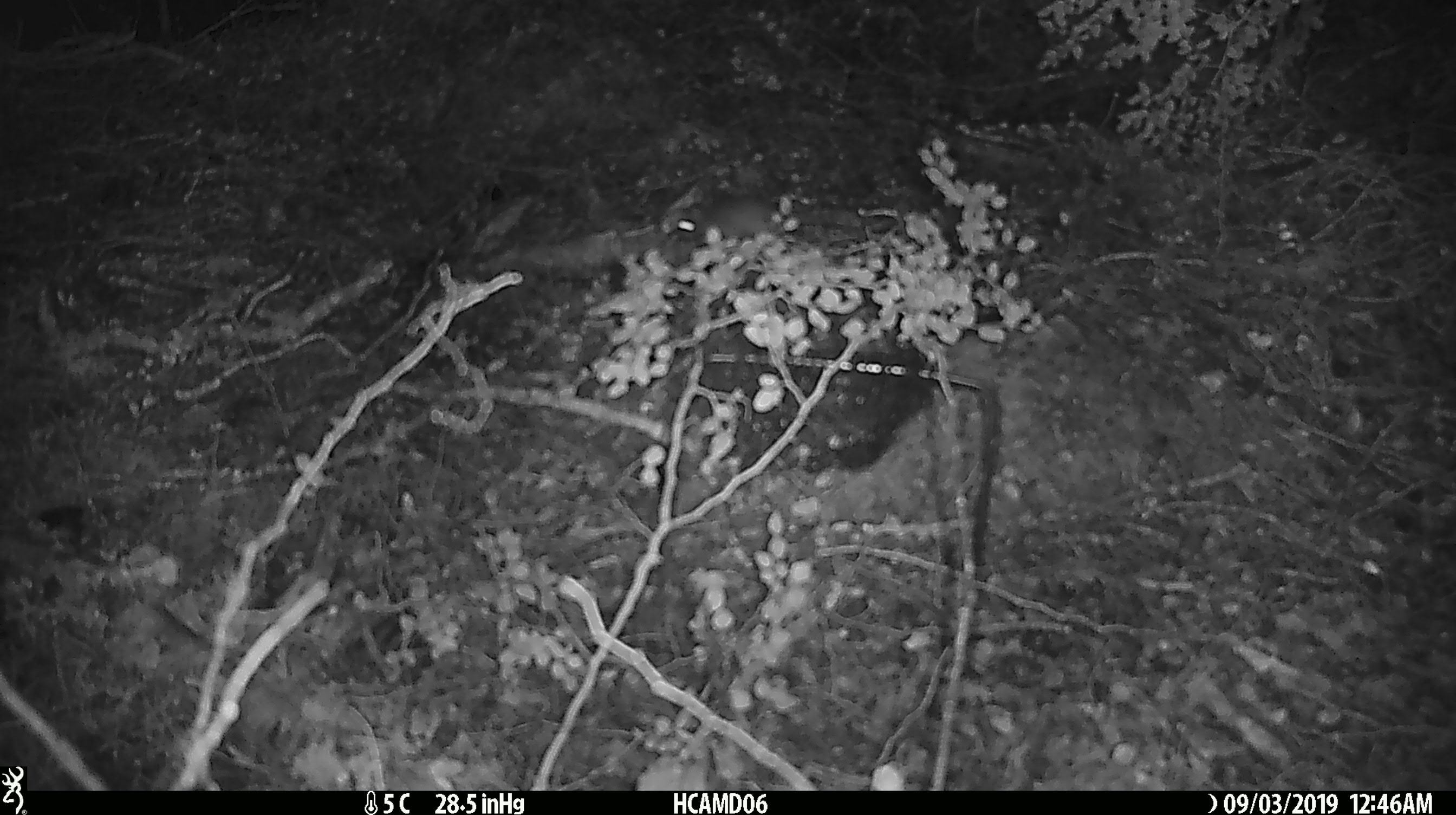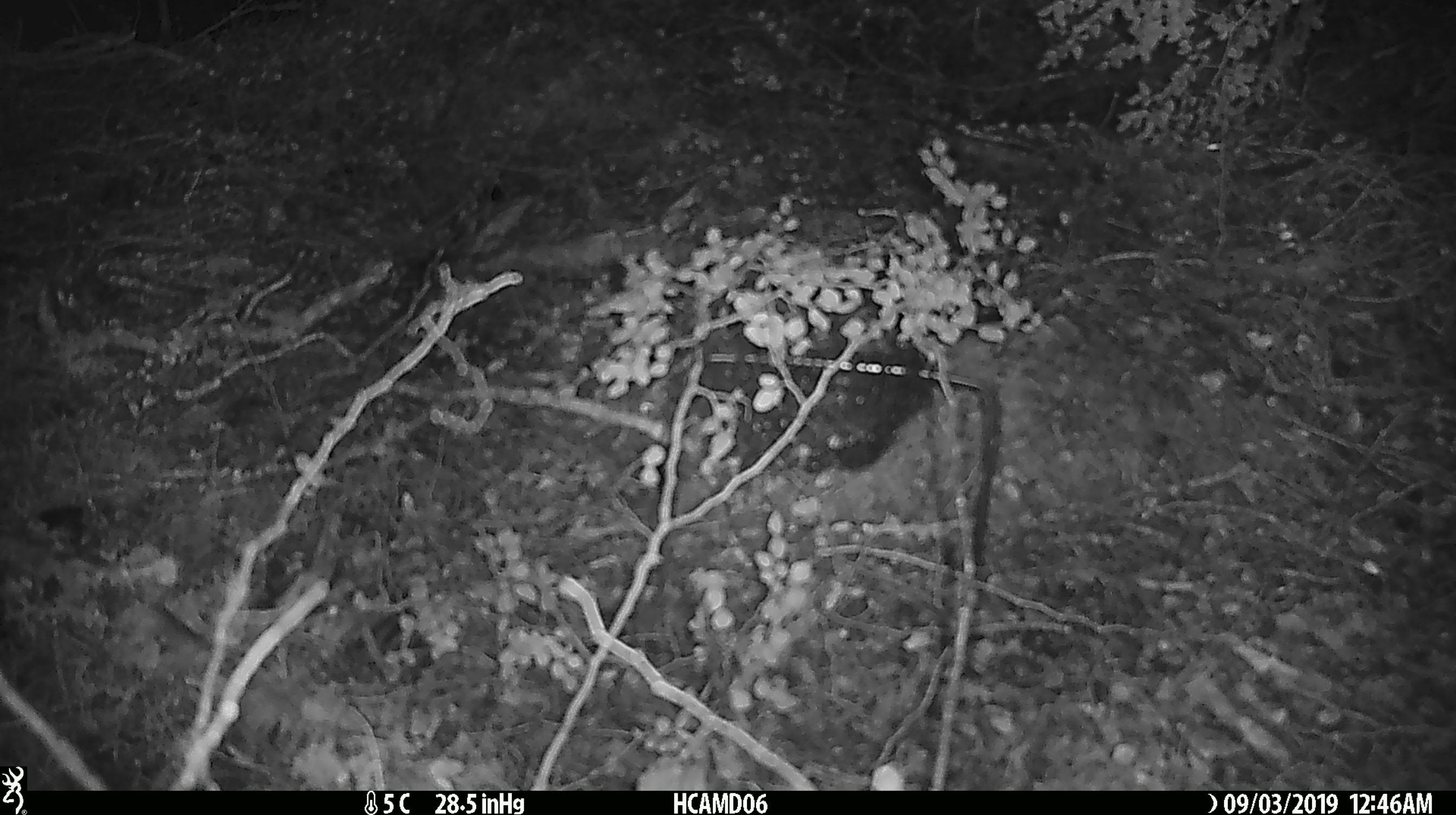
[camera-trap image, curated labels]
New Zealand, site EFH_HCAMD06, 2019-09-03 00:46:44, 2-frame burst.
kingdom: Animalia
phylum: Chordata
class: Mammalia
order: Rodentia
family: Muridae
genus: Mus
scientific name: Mus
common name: mouse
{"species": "mouse (Mus)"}